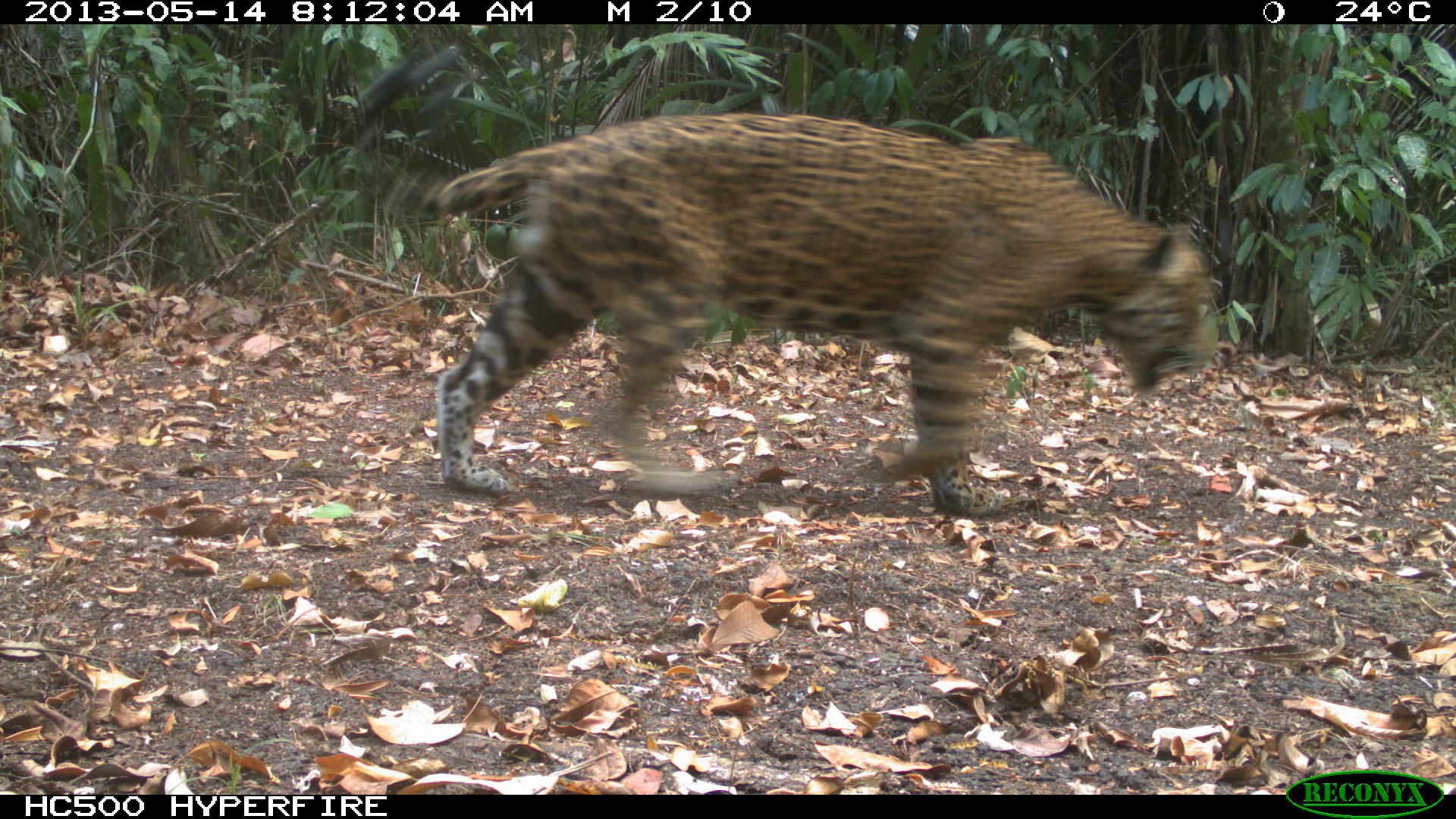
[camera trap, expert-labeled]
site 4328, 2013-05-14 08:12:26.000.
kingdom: Animalia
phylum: Chordata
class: Mammalia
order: Carnivora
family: Felidae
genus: Panthera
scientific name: Panthera onca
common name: jaguar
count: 1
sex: male